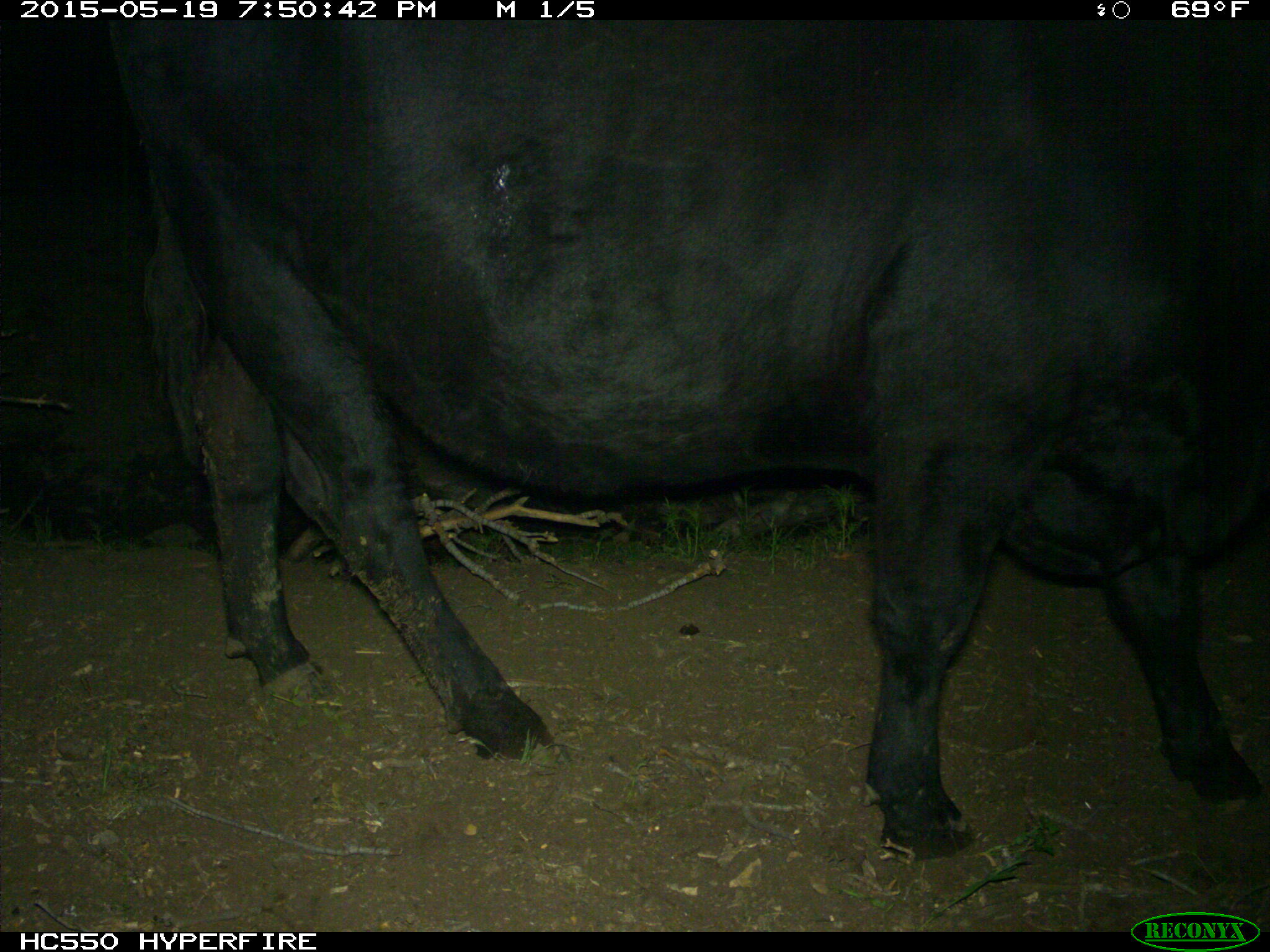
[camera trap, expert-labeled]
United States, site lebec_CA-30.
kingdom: Animalia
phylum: Chordata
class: Mammalia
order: Artiodactyla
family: Bovidae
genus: Bos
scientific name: Bos taurus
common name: domestic cow